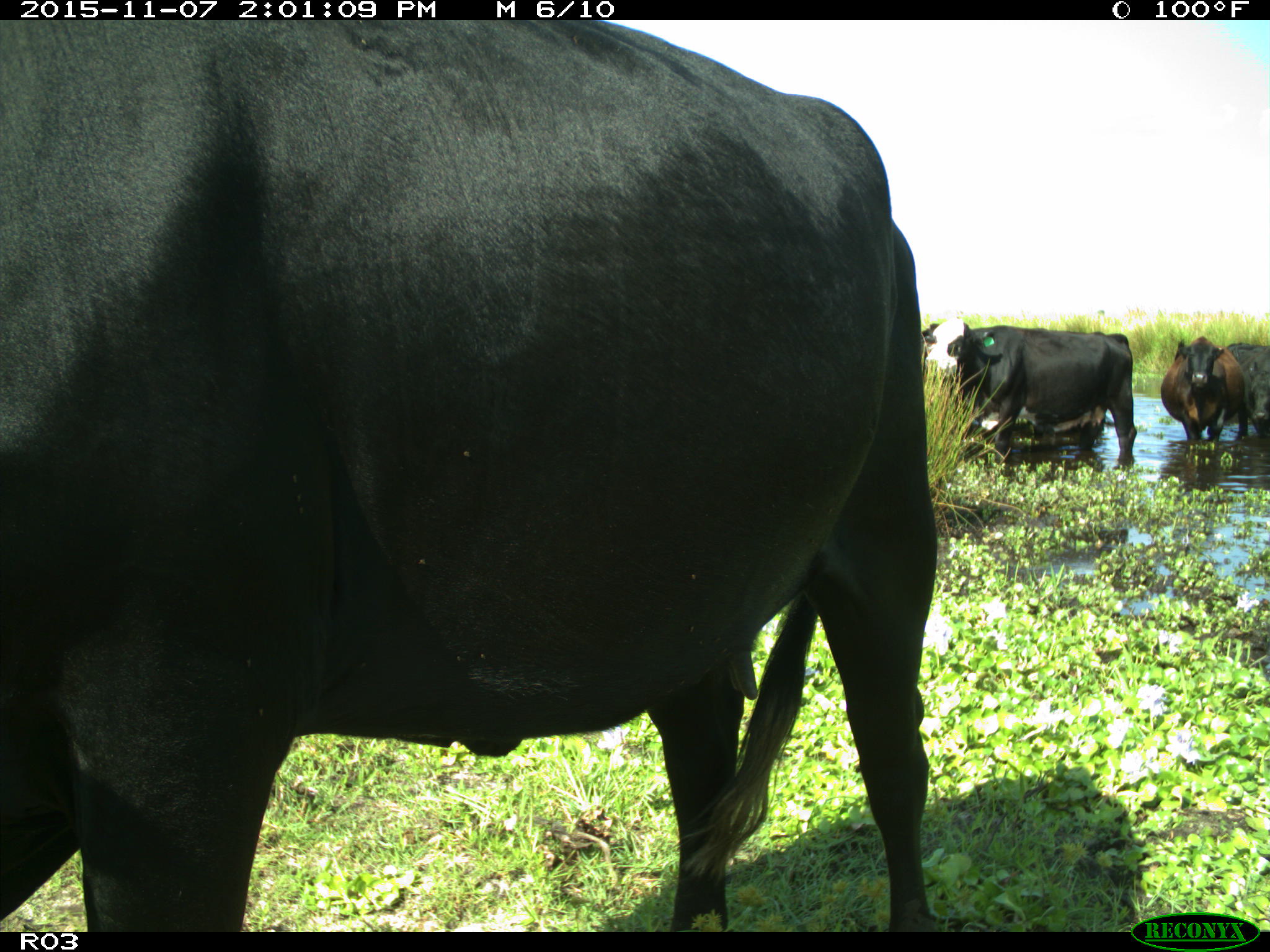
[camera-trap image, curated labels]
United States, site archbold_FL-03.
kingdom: Animalia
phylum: Chordata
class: Mammalia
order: Artiodactyla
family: Bovidae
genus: Bos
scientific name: Bos taurus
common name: domestic cow